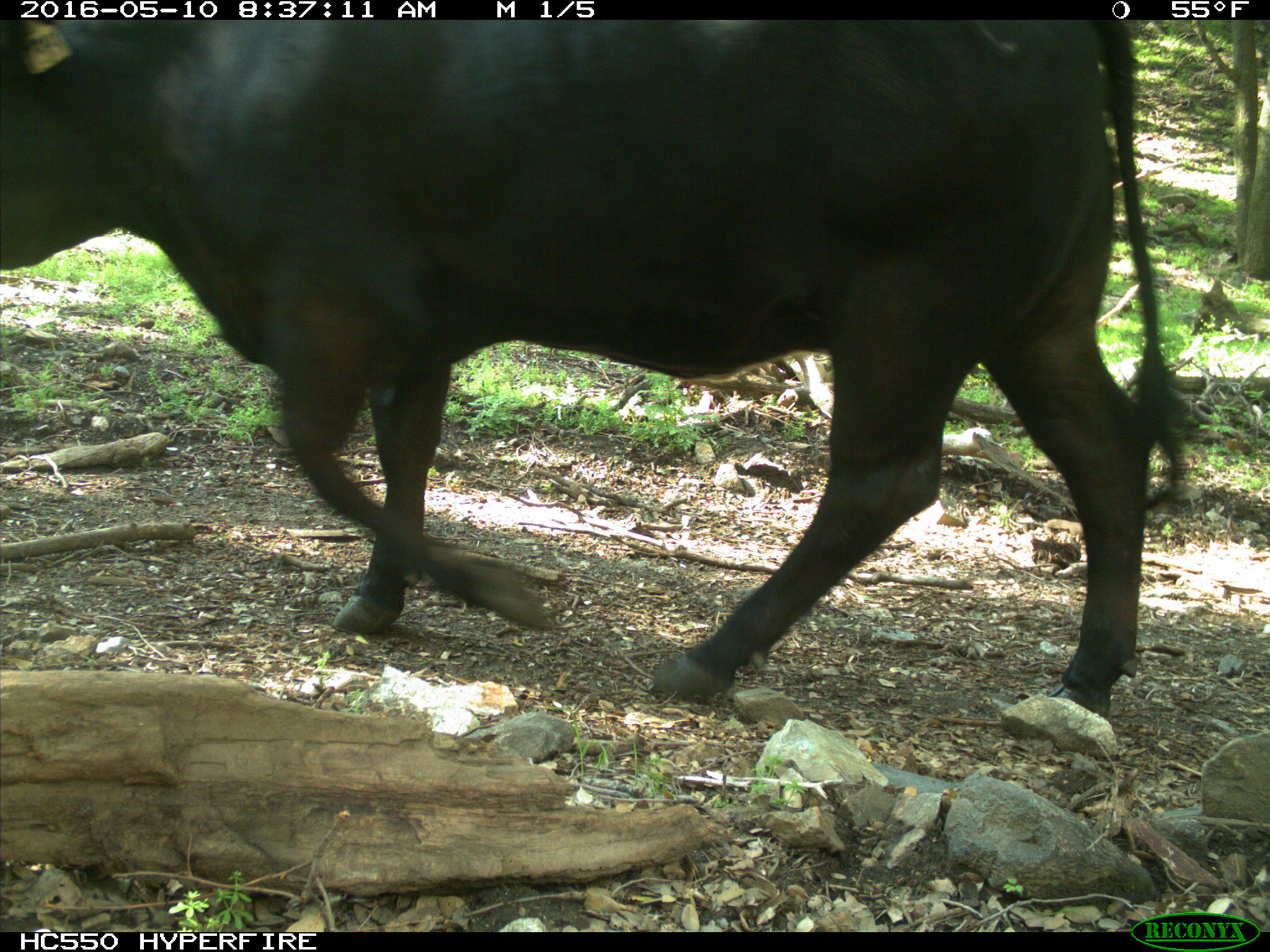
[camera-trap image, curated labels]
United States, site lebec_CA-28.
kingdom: Animalia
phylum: Chordata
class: Mammalia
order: Artiodactyla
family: Bovidae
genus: Bos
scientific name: Bos taurus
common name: domestic cow